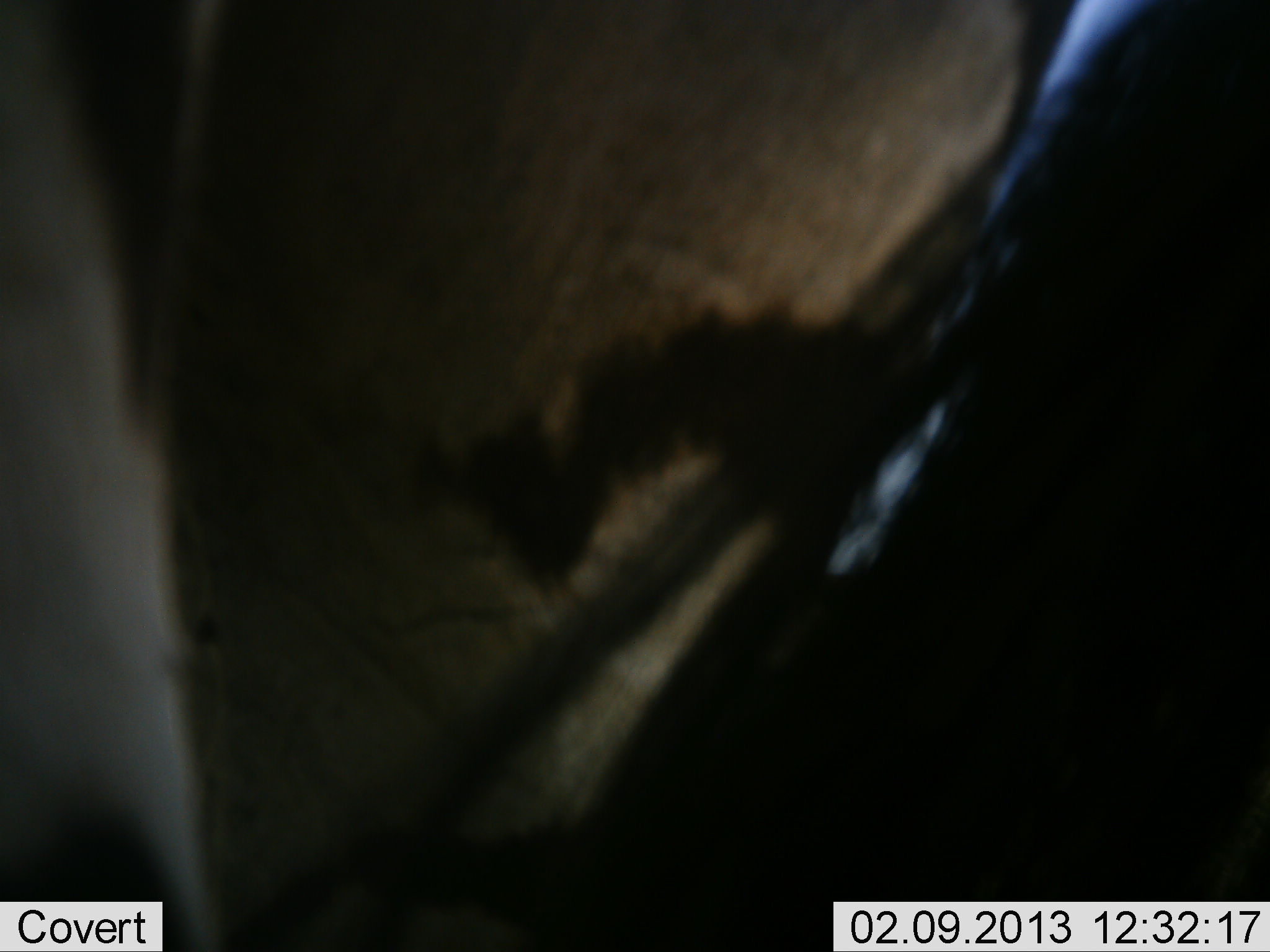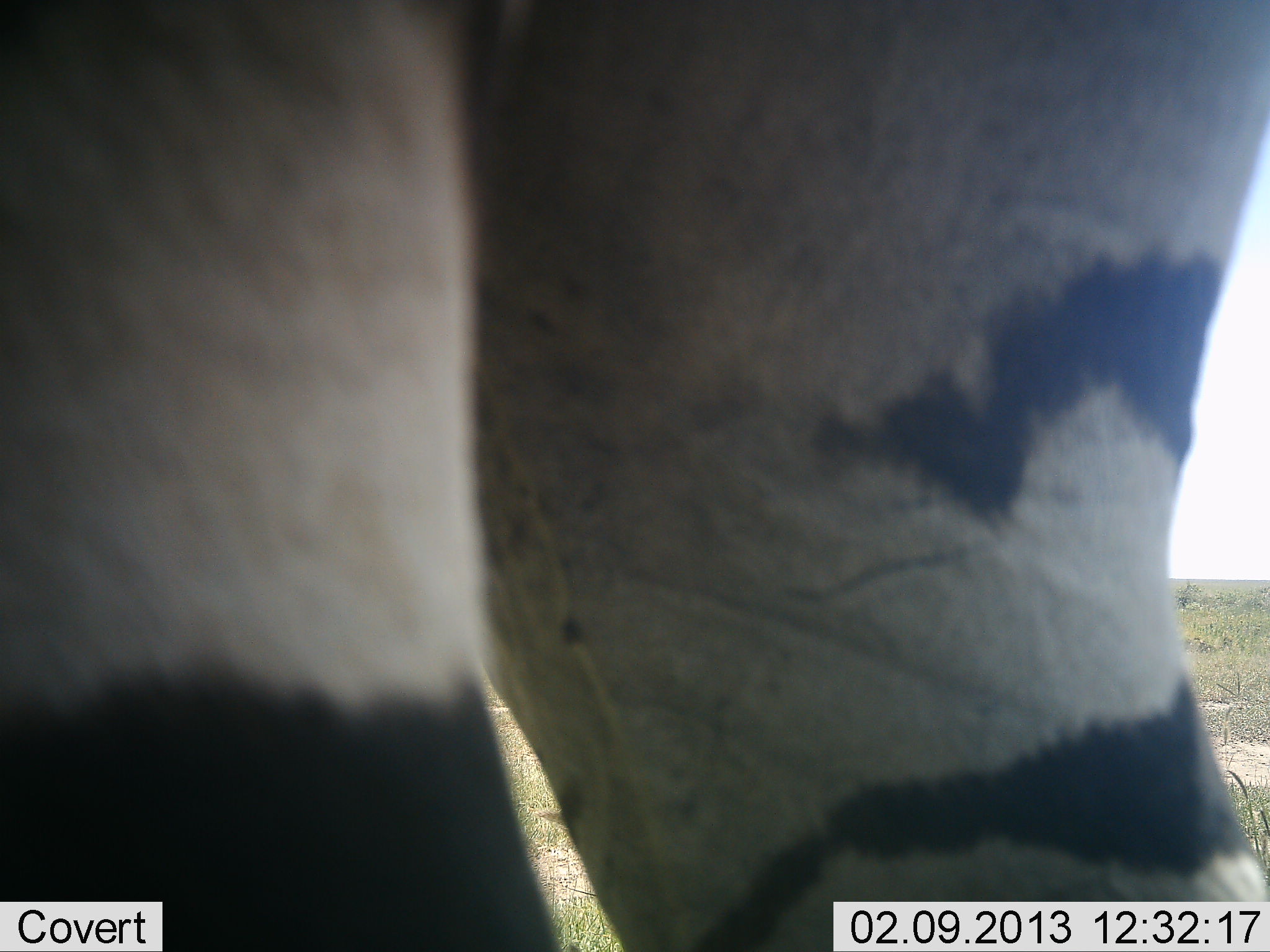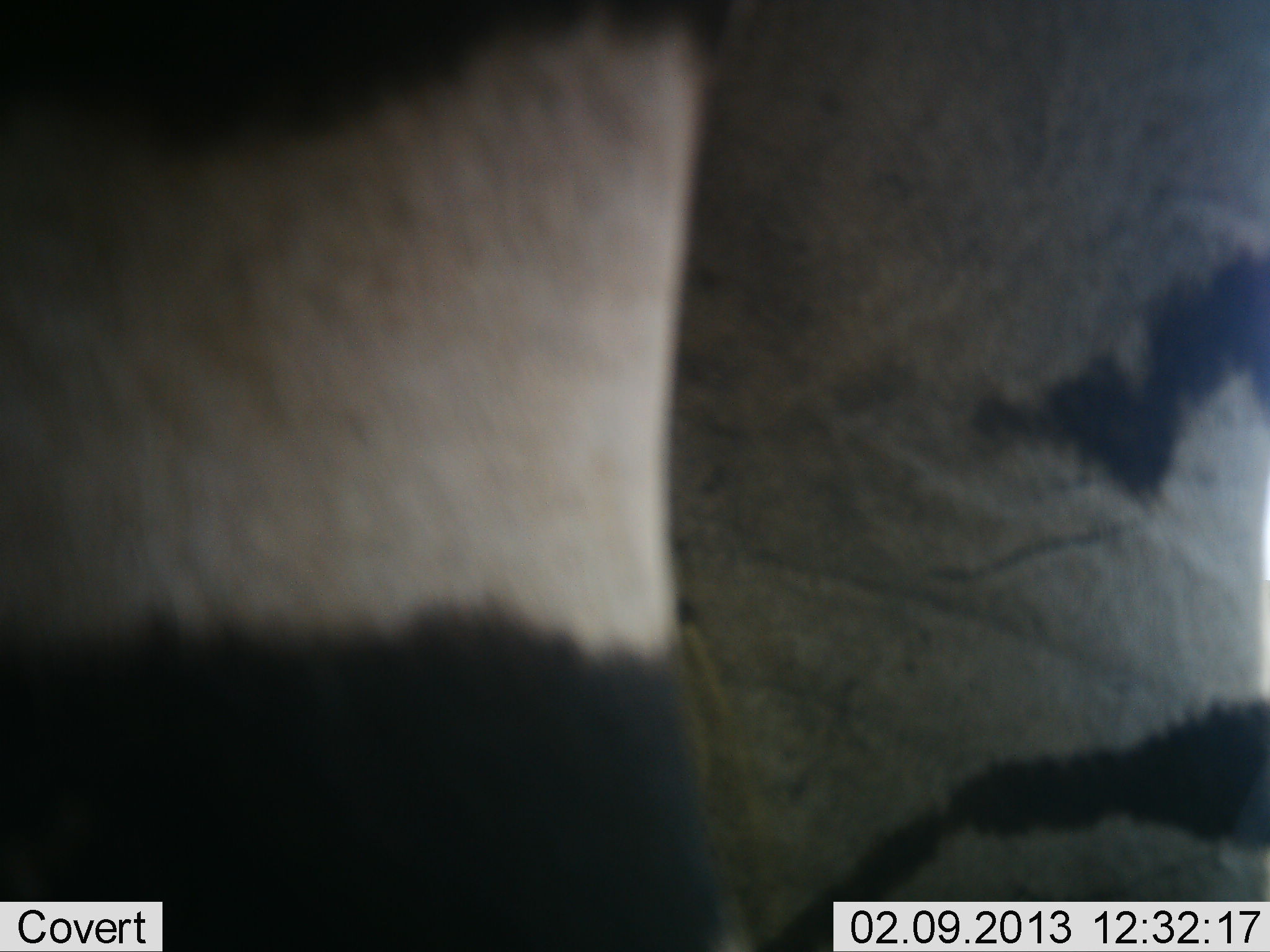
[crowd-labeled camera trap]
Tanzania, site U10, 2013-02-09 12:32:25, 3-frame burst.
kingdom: Animalia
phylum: Chordata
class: Mammalia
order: Perissodactyla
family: Equidae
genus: Equus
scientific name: Equus quagga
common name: plains zebra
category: zebra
Zebra (plains zebra) (Equus quagga), count 1. Behavior (volunteer vote fractions): standing 100%, resting 0%, moving 7%, interacting 0%. Young present (vote fraction): 0%. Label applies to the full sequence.